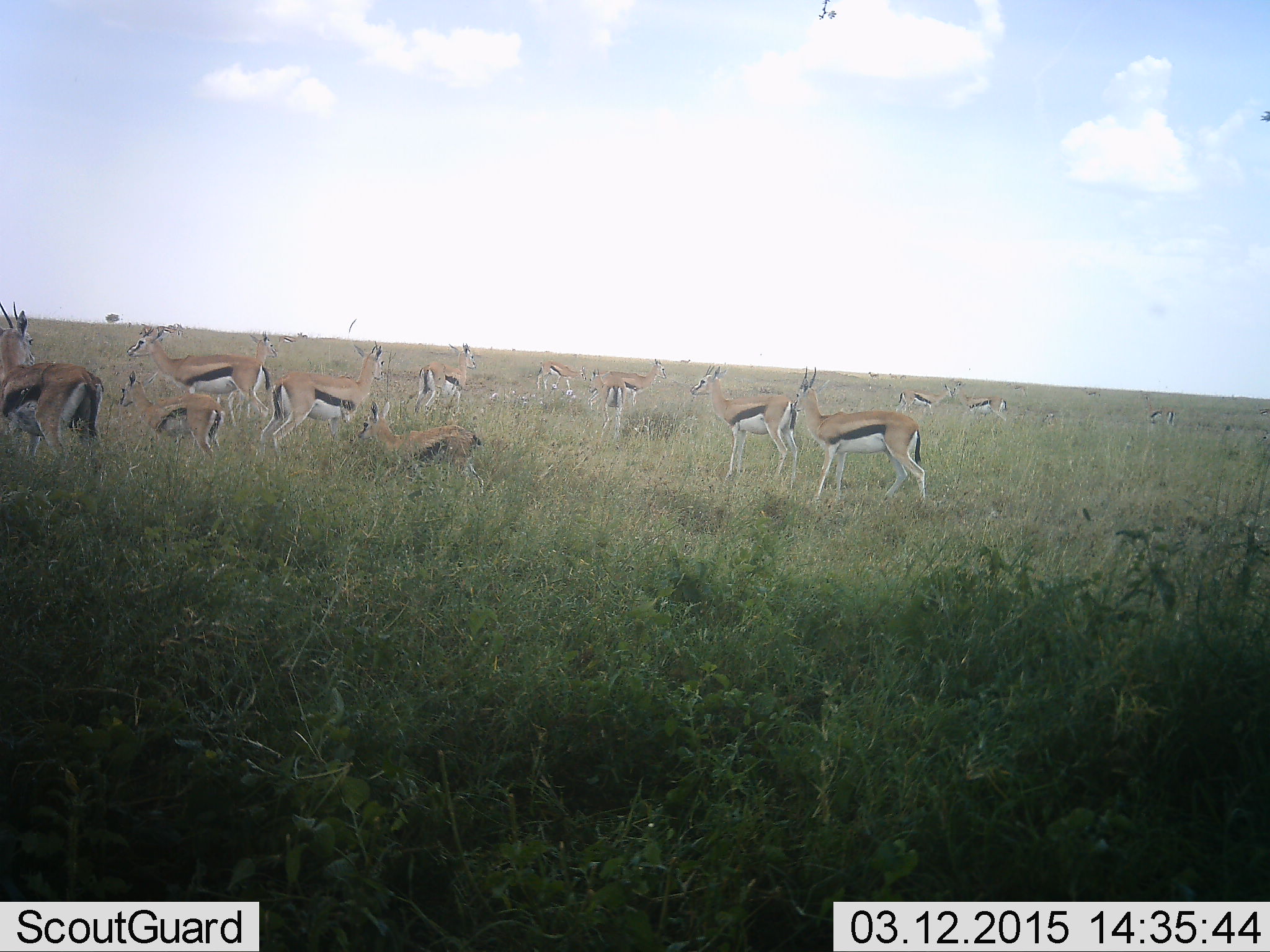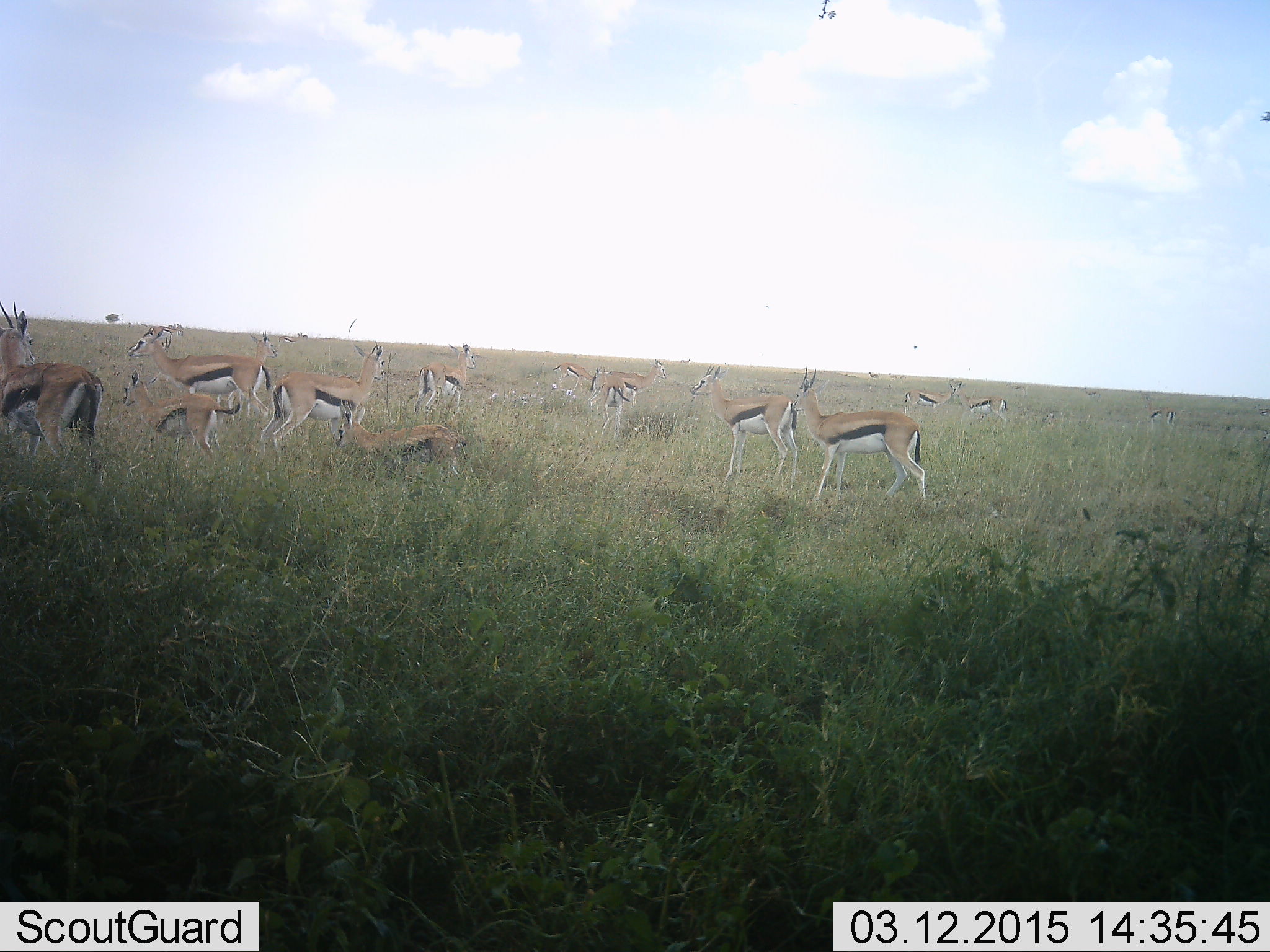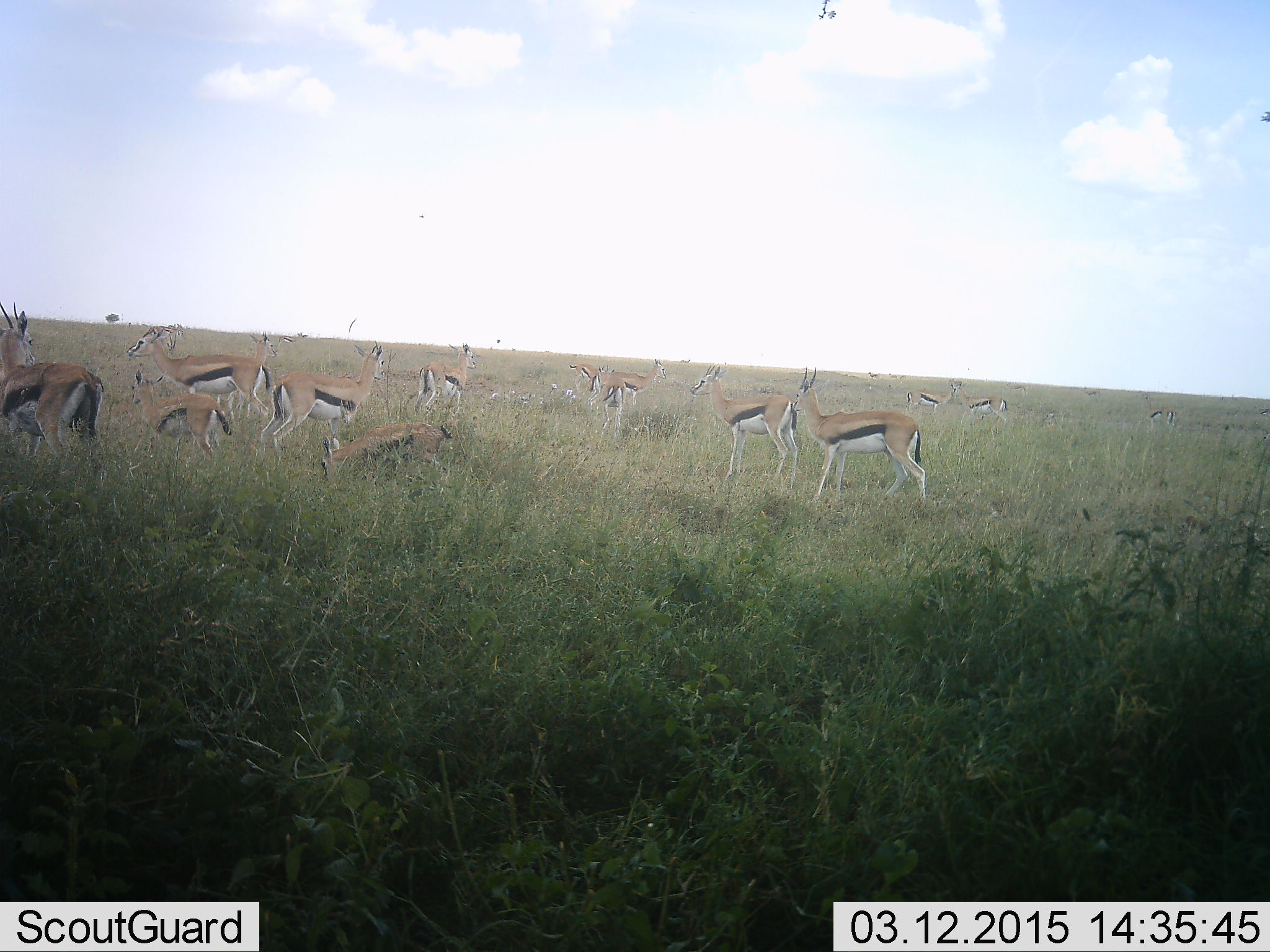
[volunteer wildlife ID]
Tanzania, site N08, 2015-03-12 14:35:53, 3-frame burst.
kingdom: Animalia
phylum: Chordata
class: Mammalia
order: Artiodactyla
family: Bovidae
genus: Eudorcas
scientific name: Eudorcas thomsonii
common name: thomson's gazelle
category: gazellethomsons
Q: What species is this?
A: Gazellethomsons (thomson's gazelle) (Eudorcas thomsonii).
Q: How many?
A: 11-50.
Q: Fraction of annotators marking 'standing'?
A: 100%.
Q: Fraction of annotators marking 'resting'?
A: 36%.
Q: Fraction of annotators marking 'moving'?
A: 27%.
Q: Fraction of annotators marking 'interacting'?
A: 0%.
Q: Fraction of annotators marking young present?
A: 55%.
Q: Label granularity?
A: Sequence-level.